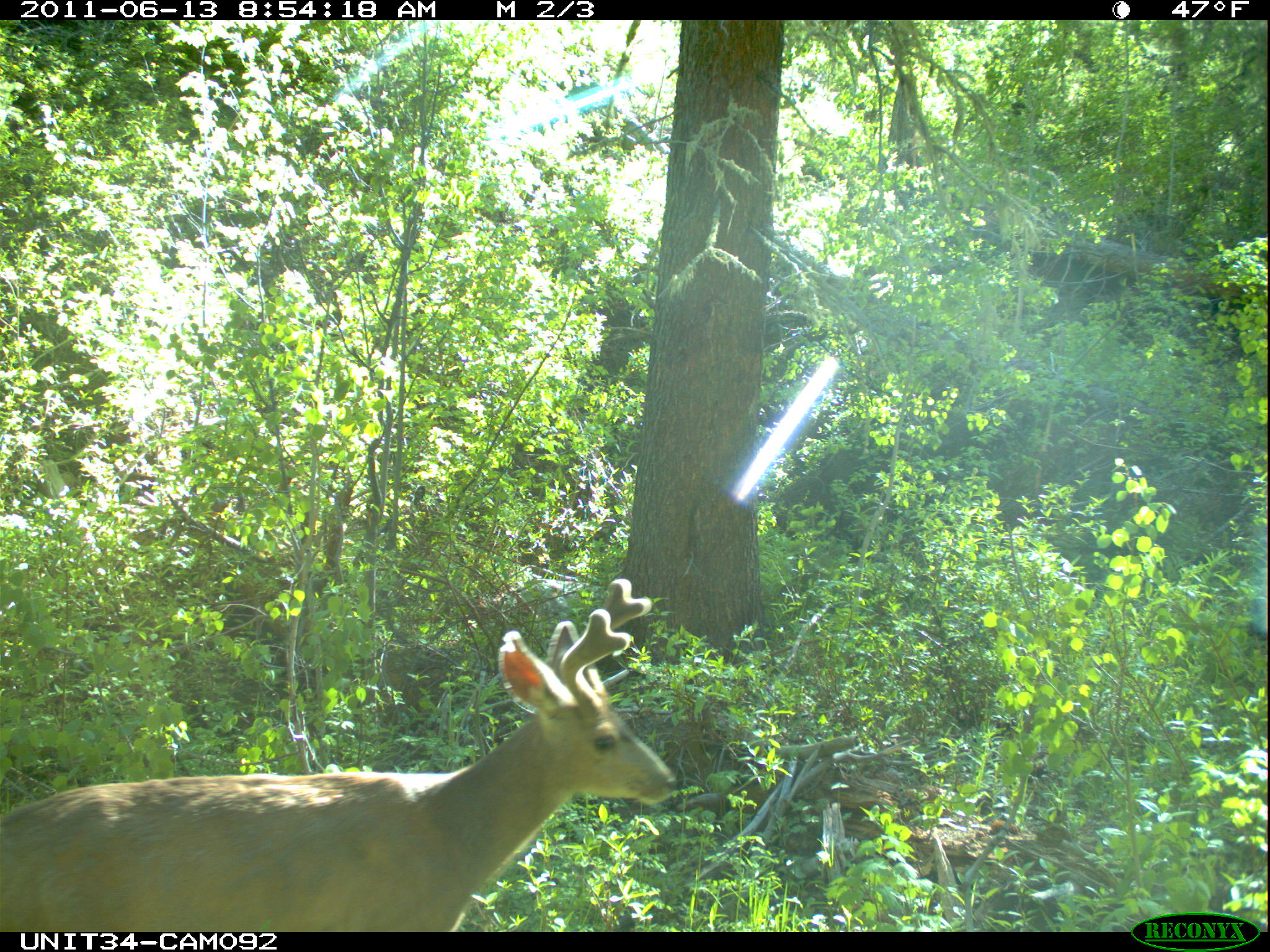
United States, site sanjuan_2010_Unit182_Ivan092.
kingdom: Animalia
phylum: Chordata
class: Mammalia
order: Artiodactyla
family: Cervidae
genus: Odocoileus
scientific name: Odocoileus hemionus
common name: mule deer